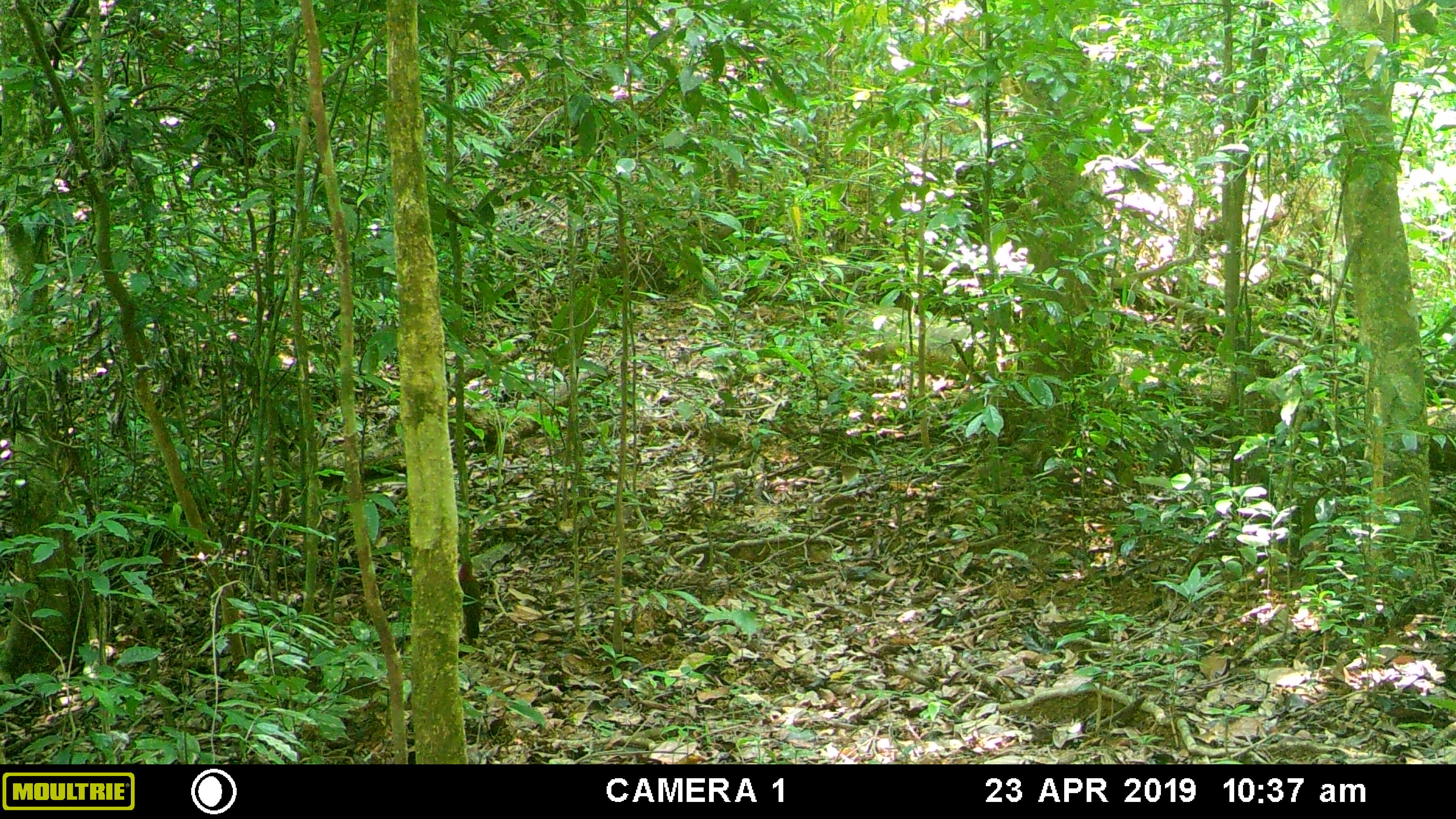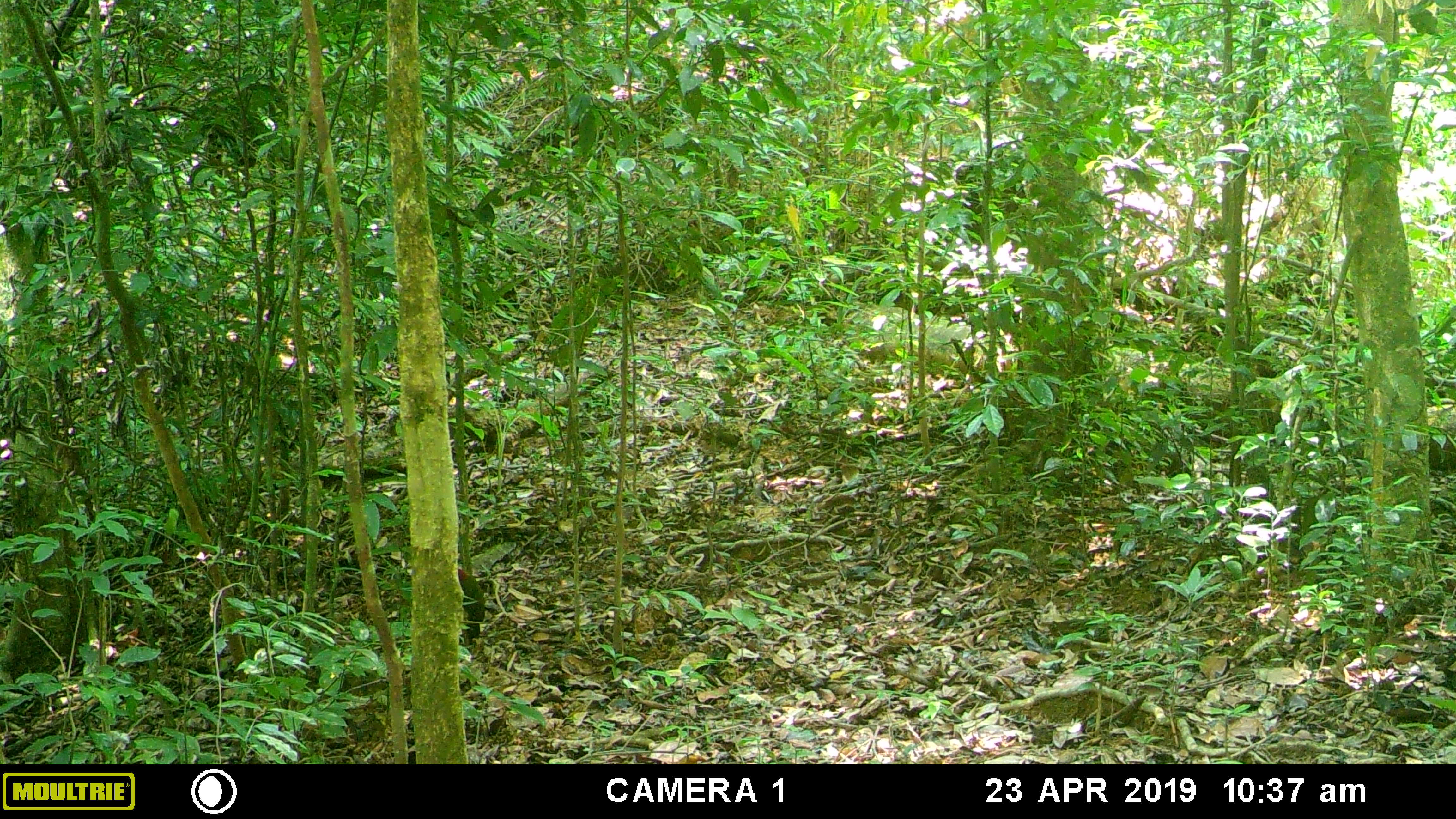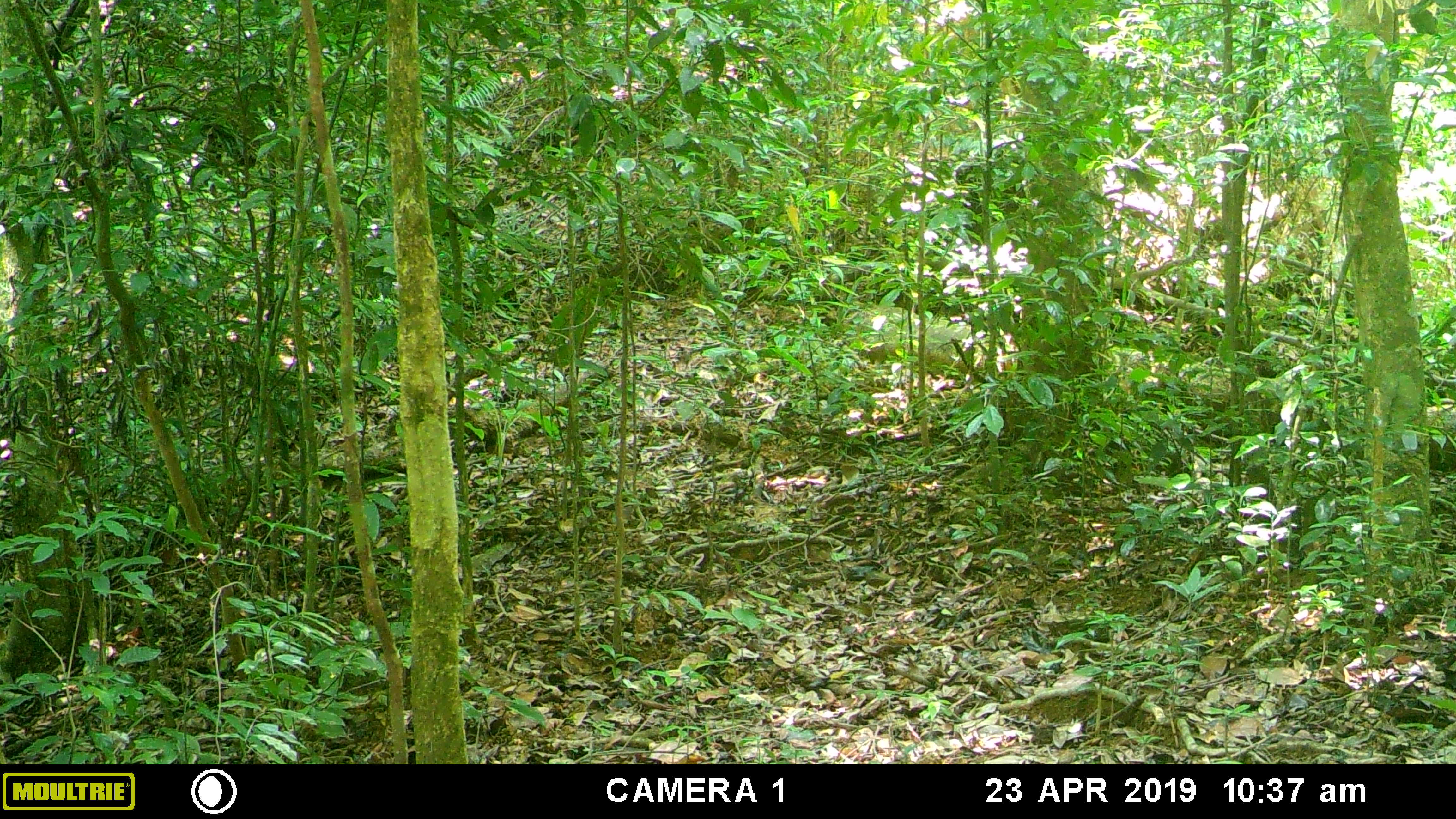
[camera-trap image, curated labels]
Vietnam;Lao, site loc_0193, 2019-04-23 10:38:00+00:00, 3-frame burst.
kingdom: Animalia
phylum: Chordata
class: Aves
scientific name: Aves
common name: bird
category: unidentified bird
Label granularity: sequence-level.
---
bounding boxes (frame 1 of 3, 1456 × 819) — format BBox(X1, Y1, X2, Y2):
unidentified bird: BBox(457, 560, 482, 638)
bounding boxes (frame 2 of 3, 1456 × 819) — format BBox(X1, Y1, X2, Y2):
unidentified bird: BBox(458, 568, 485, 645)